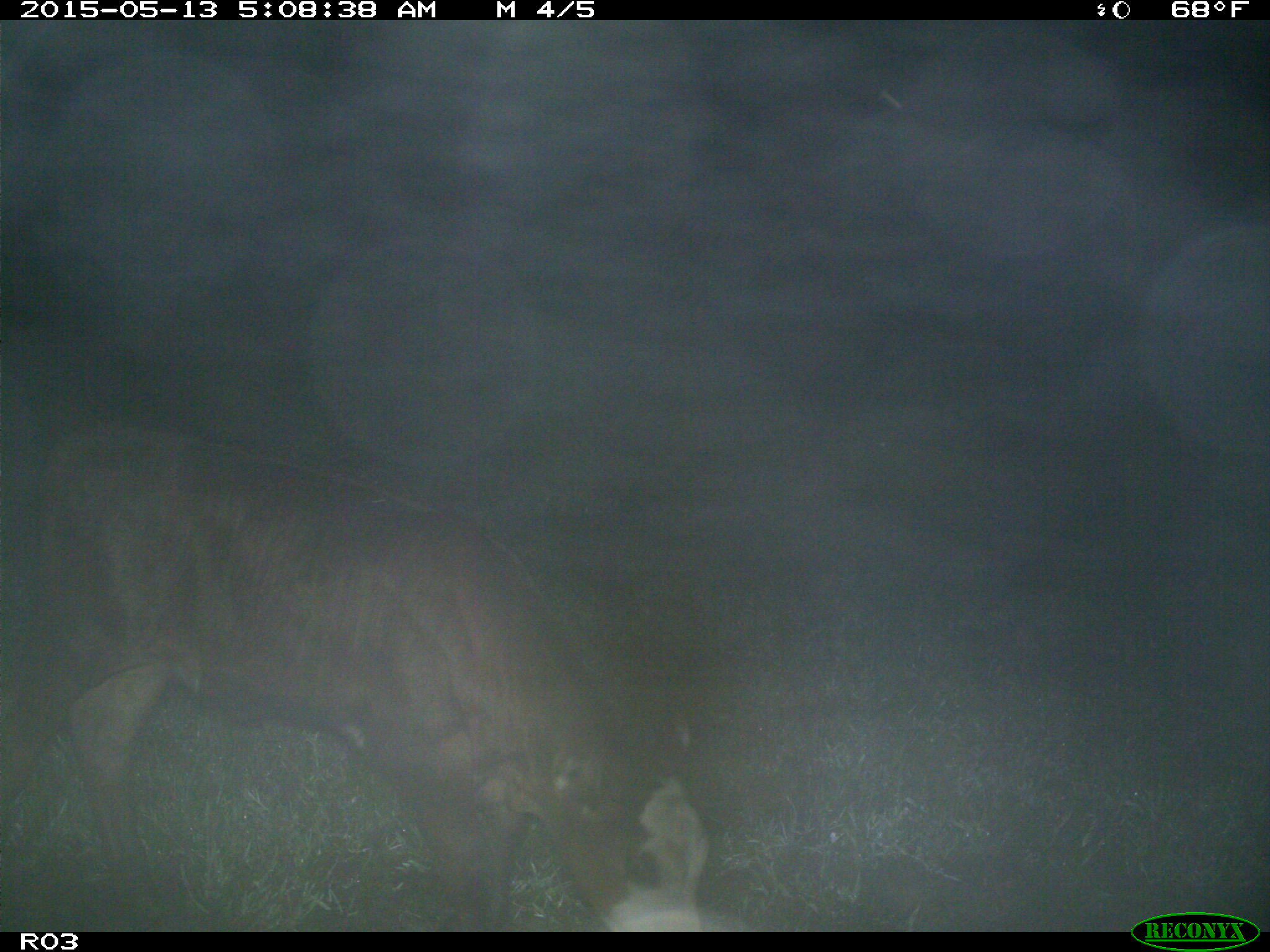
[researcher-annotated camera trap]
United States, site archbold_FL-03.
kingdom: Animalia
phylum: Chordata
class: Mammalia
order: Artiodactyla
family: Bovidae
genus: Bos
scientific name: Bos taurus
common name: domestic cow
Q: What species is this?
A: Bos taurus (domestic cow).